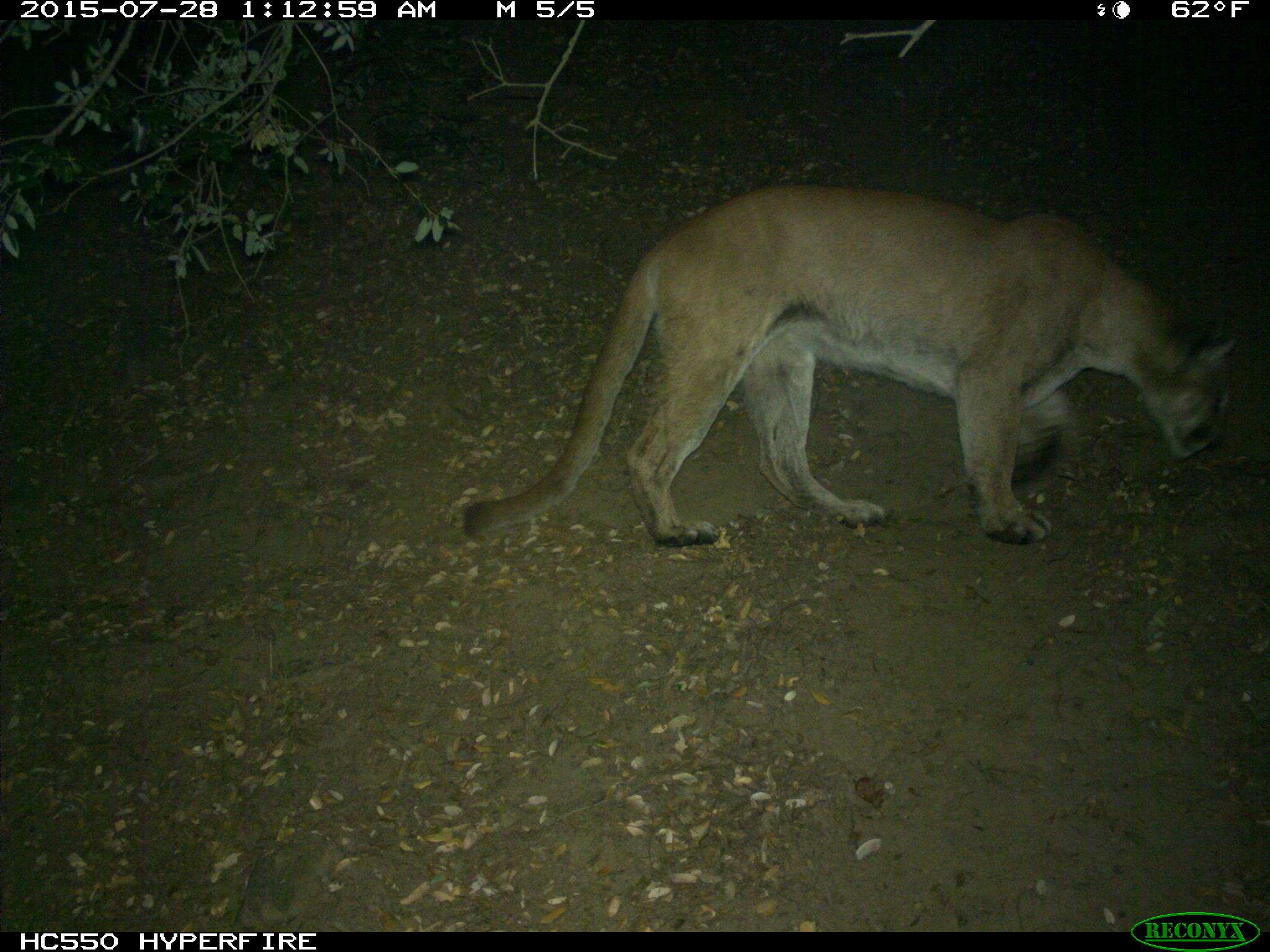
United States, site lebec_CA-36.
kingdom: Animalia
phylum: Chordata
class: Mammalia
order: Carnivora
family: Felidae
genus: Puma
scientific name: Puma concolor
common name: mountain lion